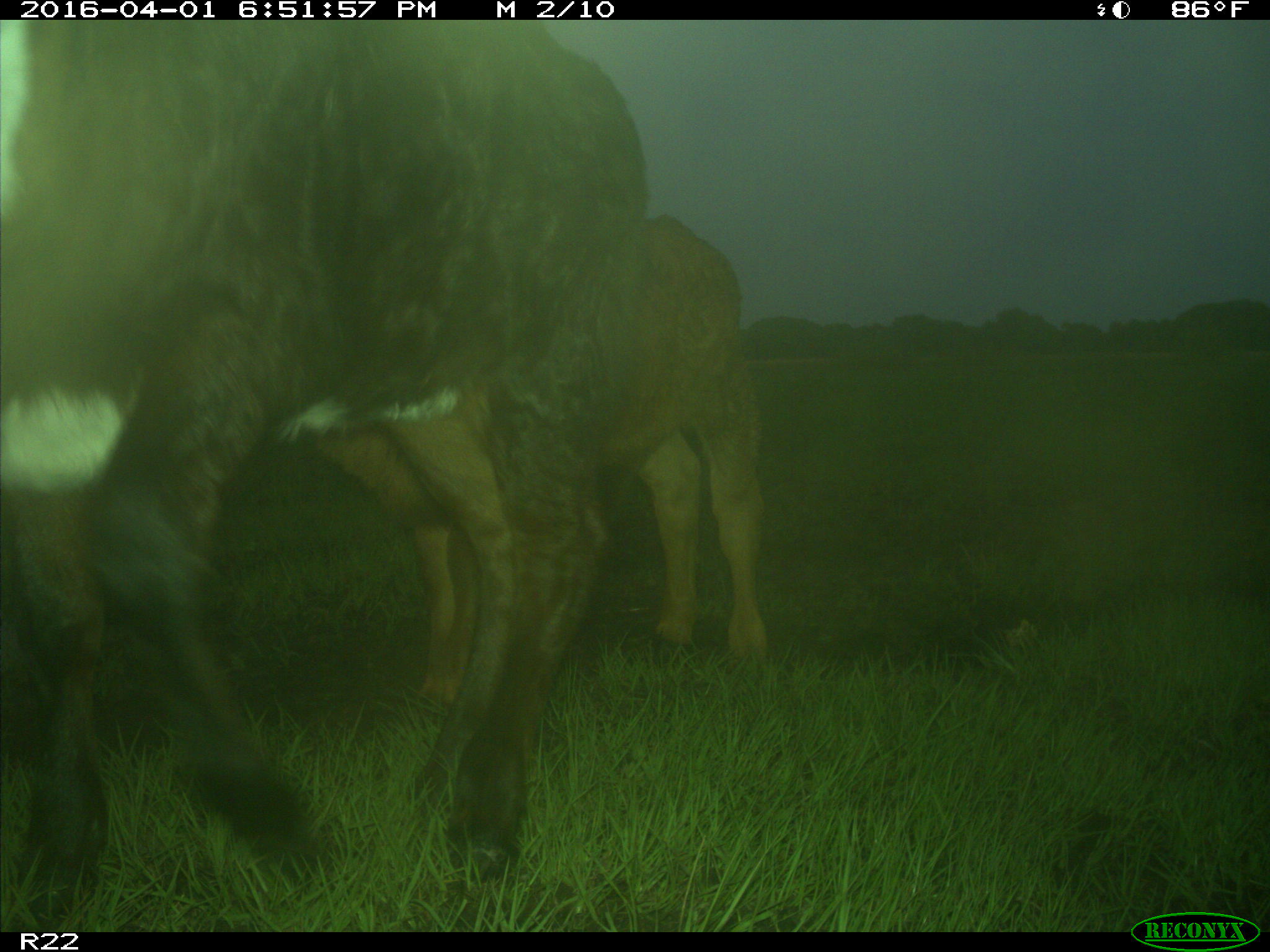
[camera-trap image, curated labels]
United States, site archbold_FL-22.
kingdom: Animalia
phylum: Chordata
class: Mammalia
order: Artiodactyla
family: Bovidae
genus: Bos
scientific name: Bos taurus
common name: domestic cow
Bos taurus (domestic cow).